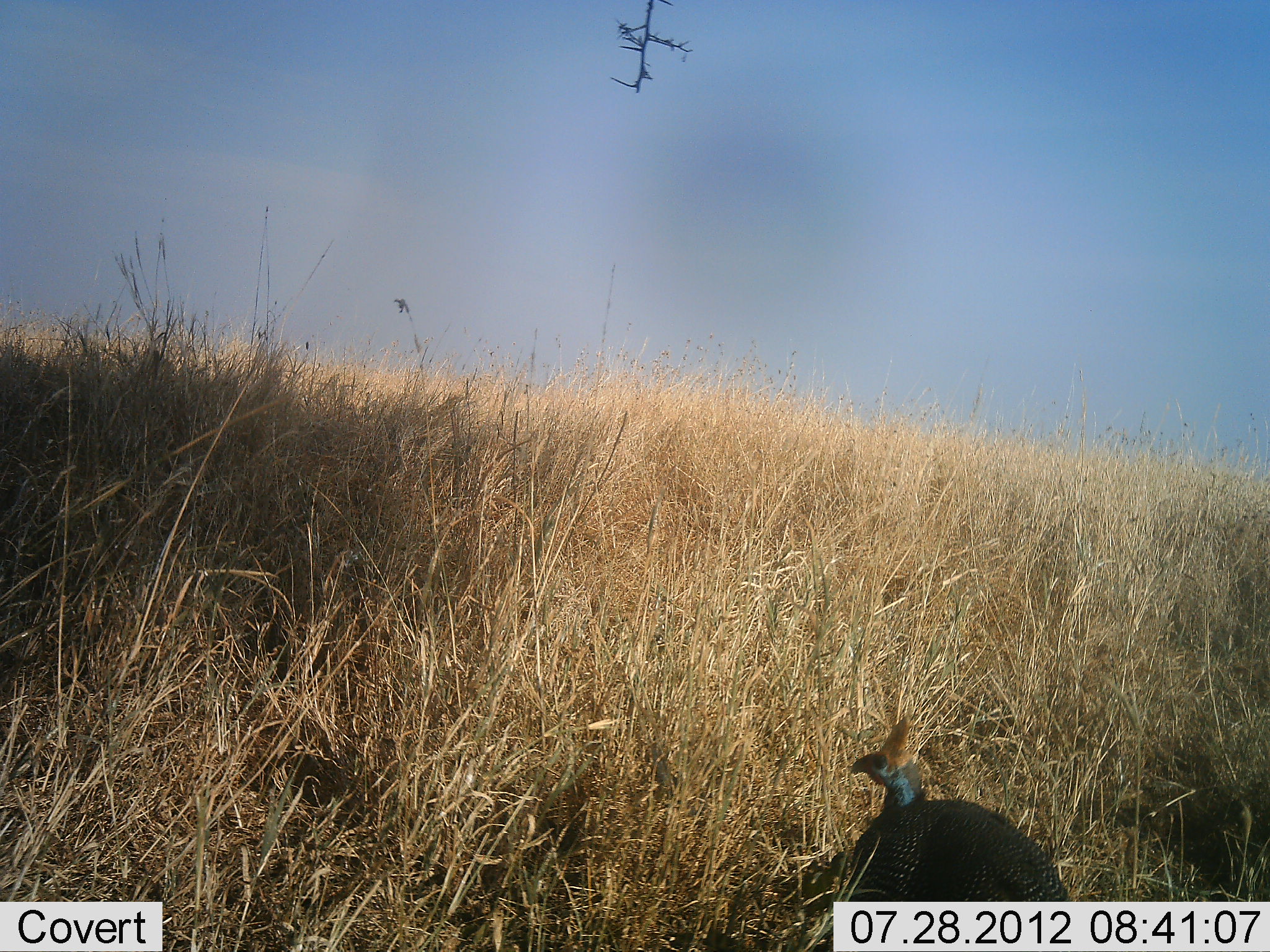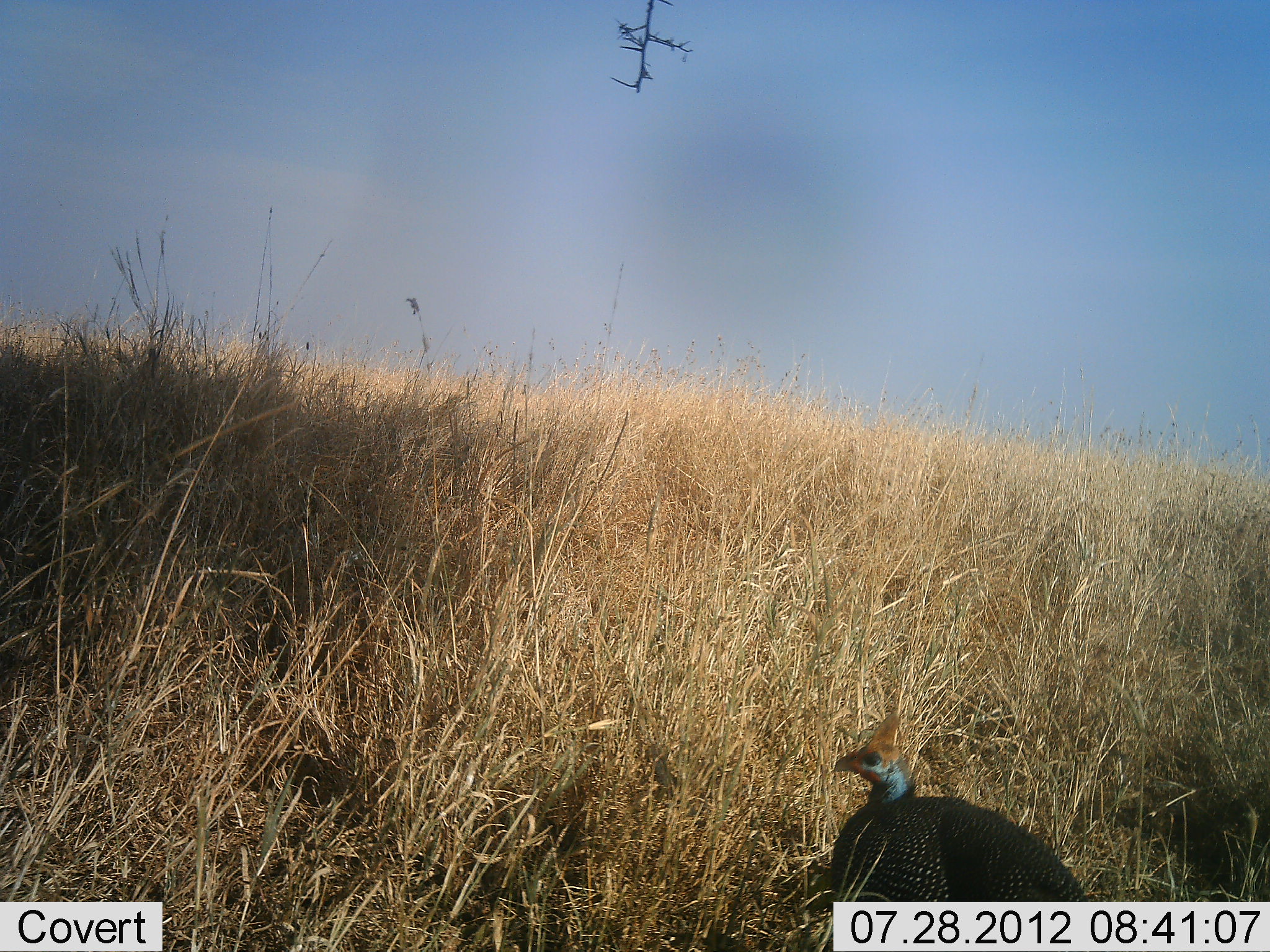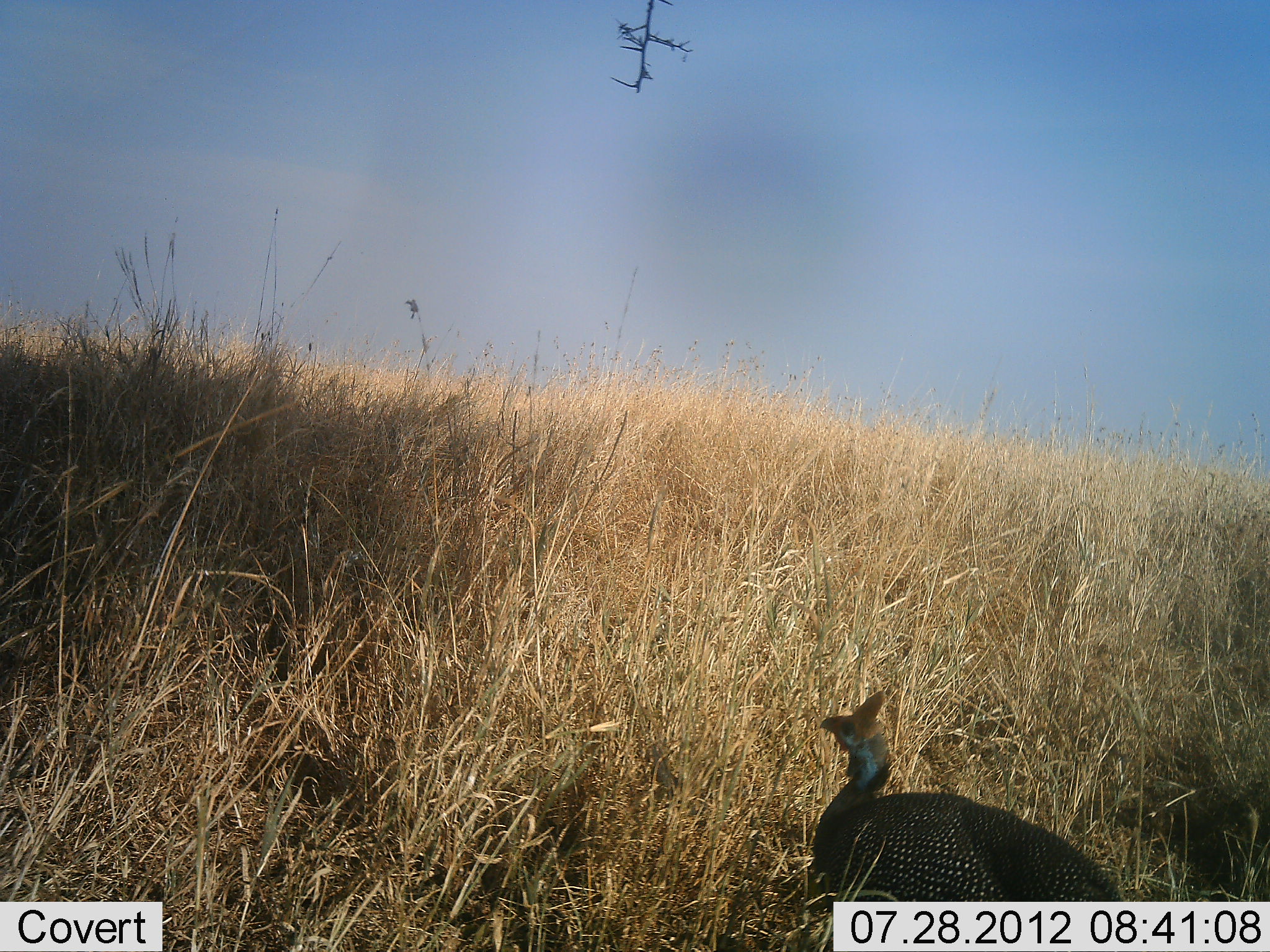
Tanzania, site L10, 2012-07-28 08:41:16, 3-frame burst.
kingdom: Animalia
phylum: Chordata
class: Aves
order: Galliformes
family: Numididae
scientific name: Numididae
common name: guinea fowl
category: guineafowl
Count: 1.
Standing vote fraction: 90%.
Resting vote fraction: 10%.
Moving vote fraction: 0%.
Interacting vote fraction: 0%.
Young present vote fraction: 0%.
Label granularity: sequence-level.